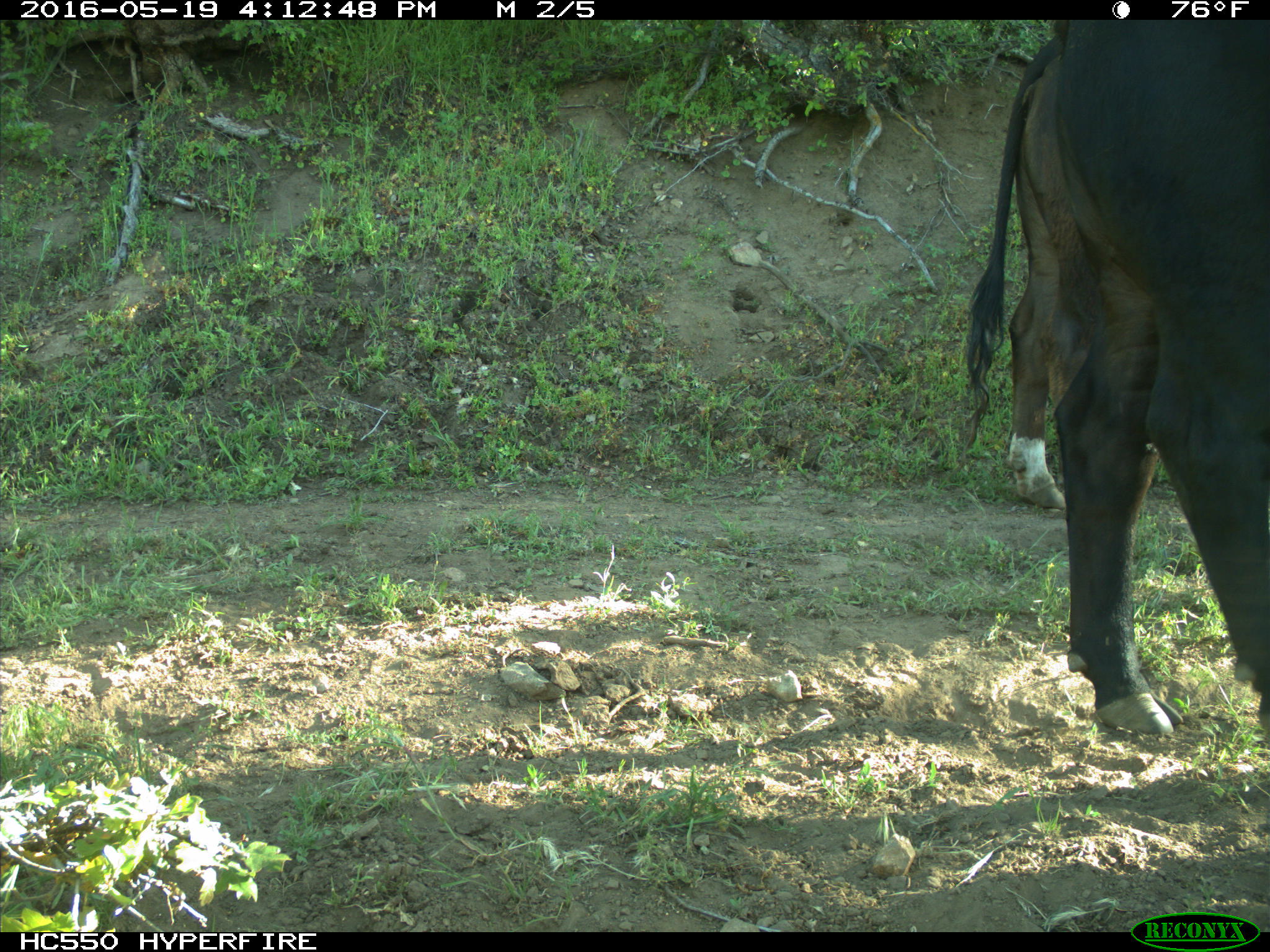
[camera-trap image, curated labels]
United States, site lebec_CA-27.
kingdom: Animalia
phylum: Chordata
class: Mammalia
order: Artiodactyla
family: Bovidae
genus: Bos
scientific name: Bos taurus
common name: domestic cow